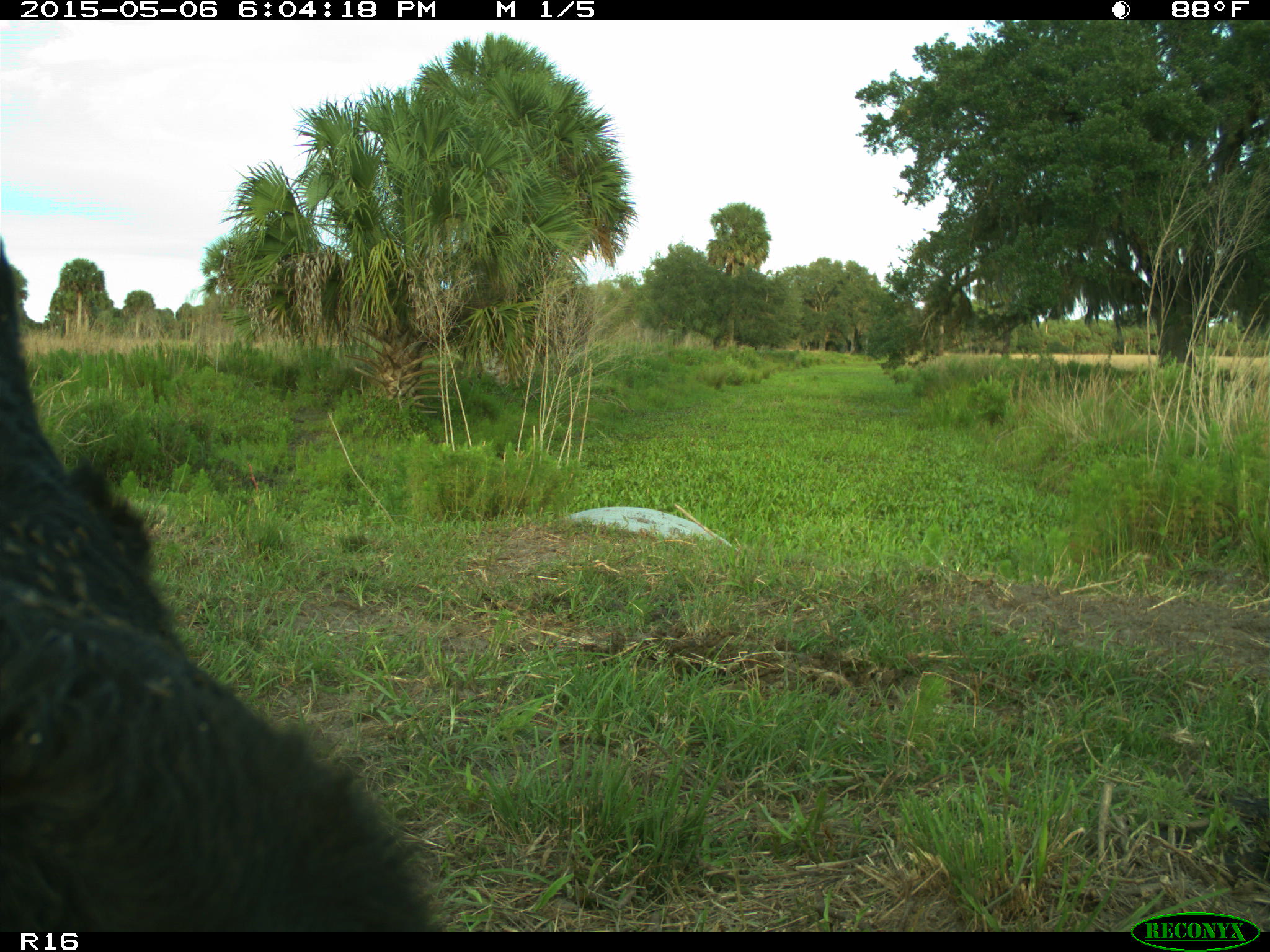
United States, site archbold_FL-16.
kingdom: Animalia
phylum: Chordata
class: Mammalia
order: Artiodactyla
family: Bovidae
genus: Bos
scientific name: Bos taurus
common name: domestic cow